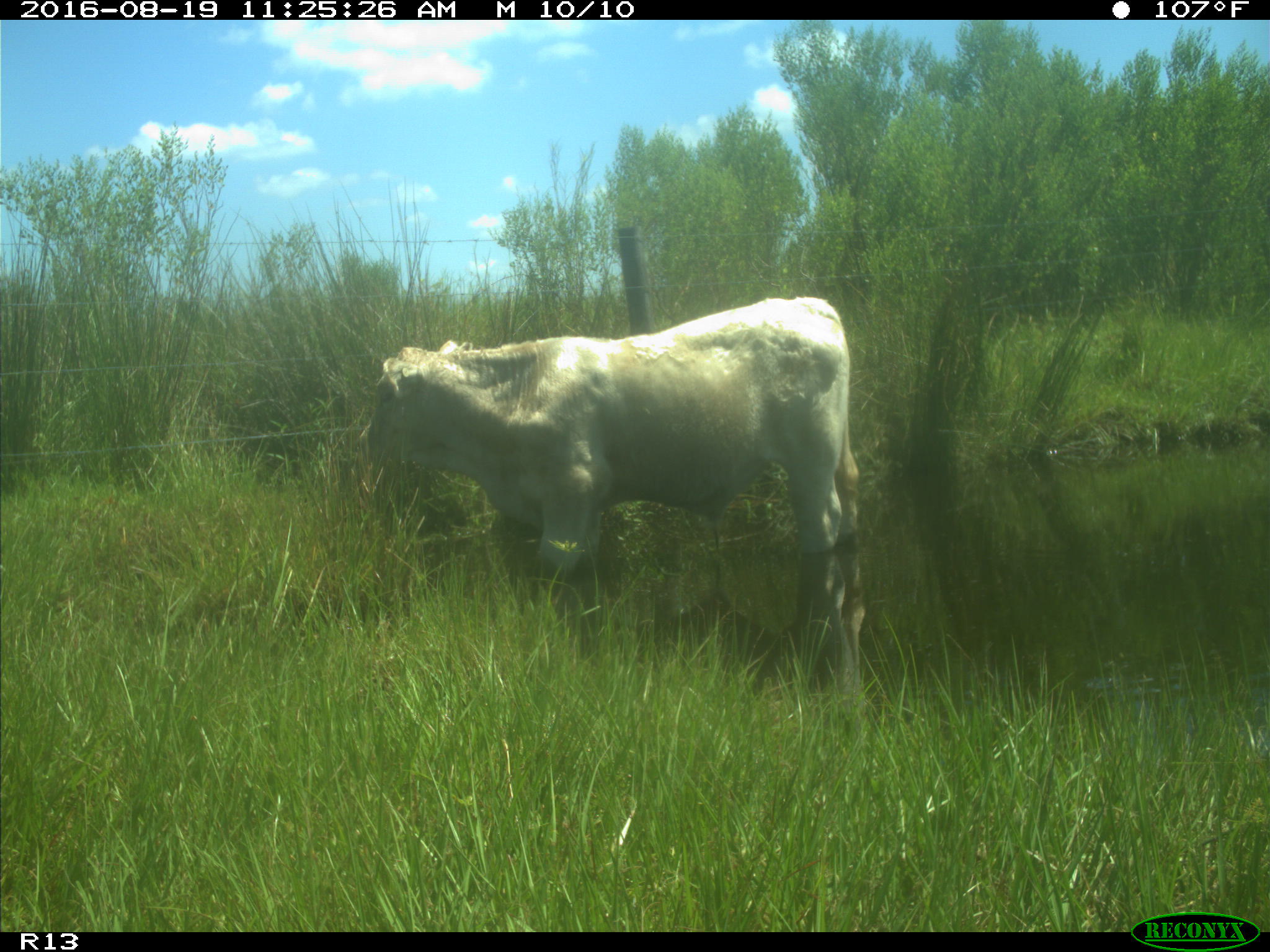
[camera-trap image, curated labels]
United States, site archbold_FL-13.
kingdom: Animalia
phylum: Chordata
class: Mammalia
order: Artiodactyla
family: Bovidae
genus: Bos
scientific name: Bos taurus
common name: domestic cow